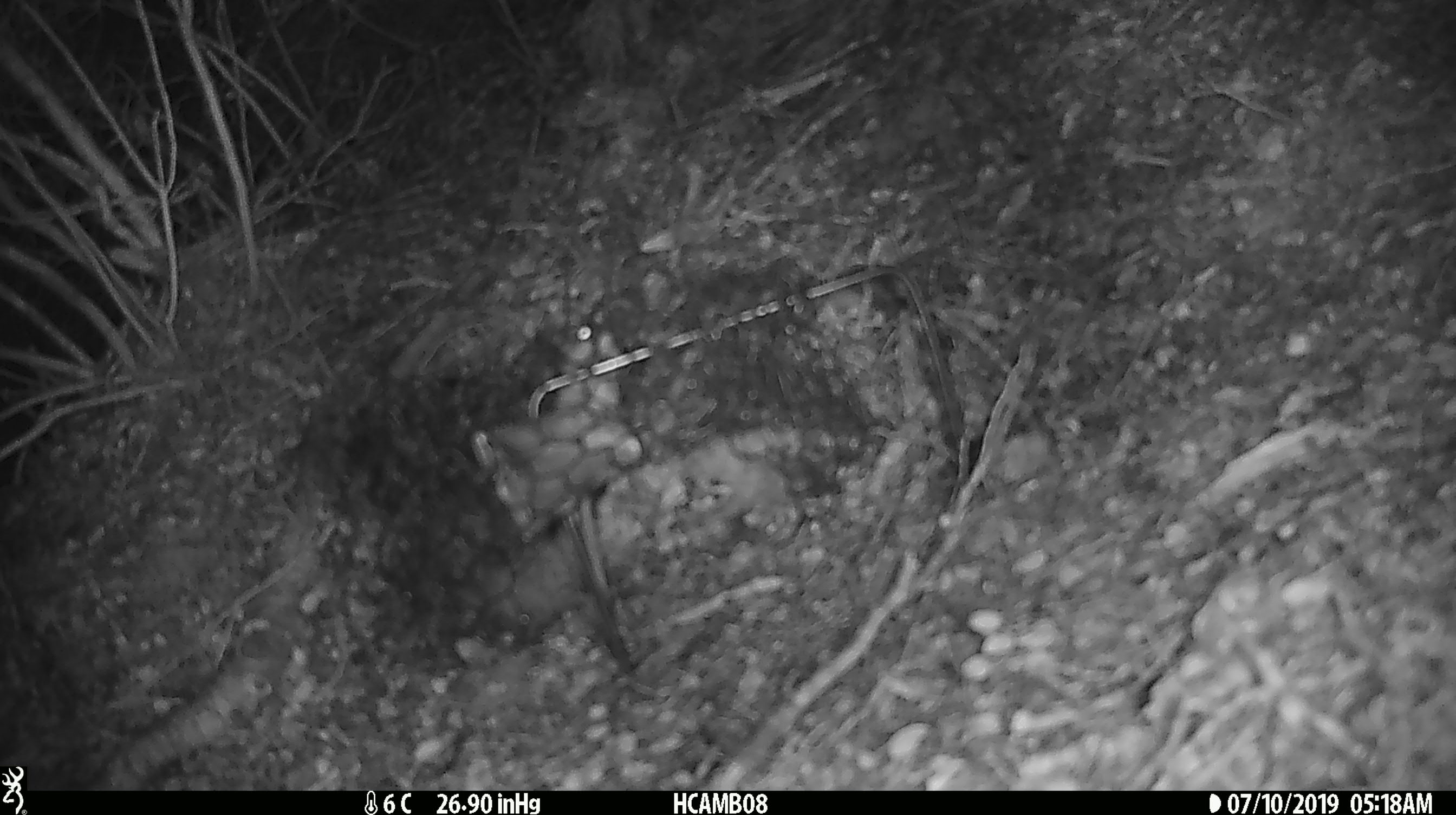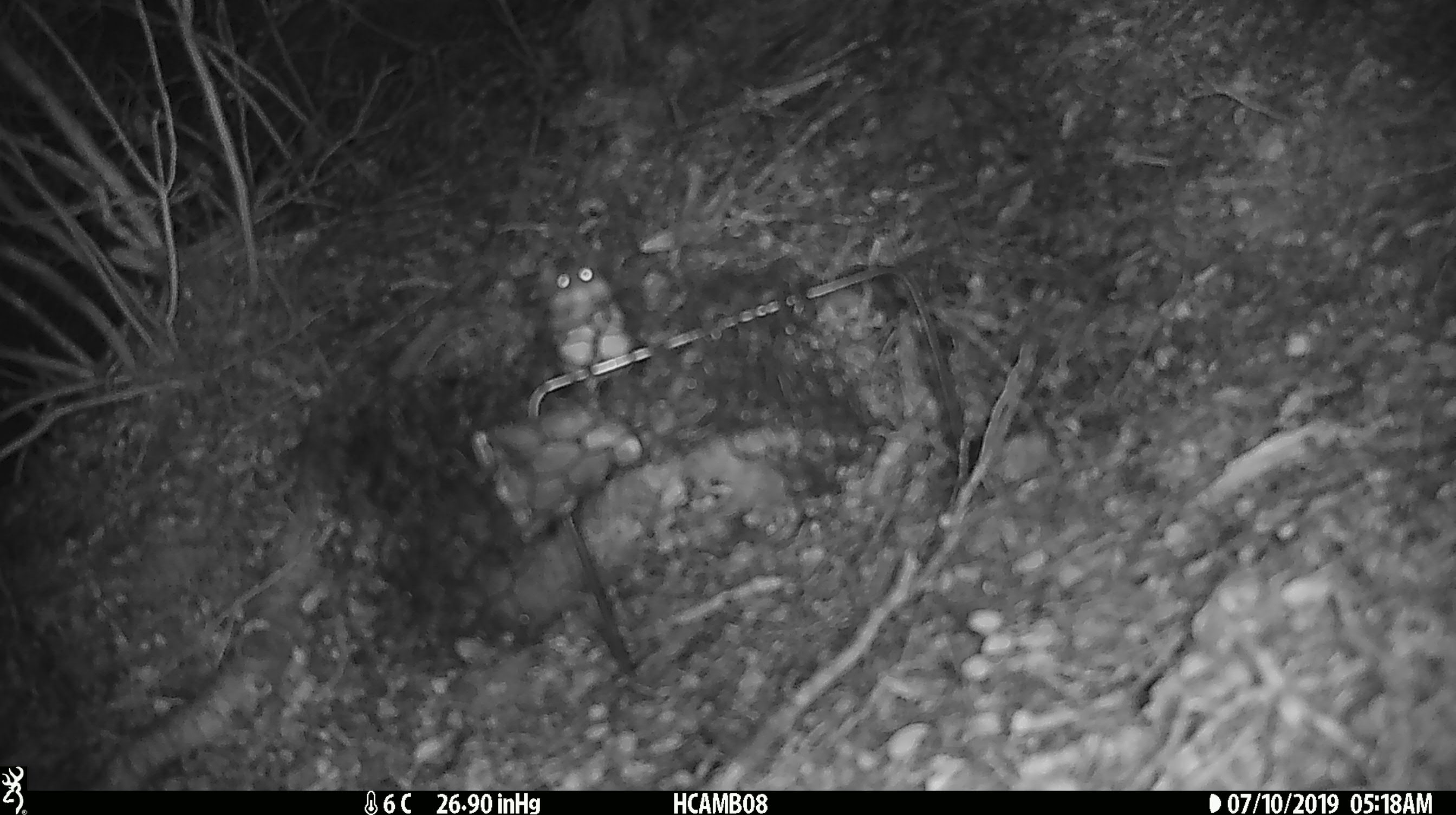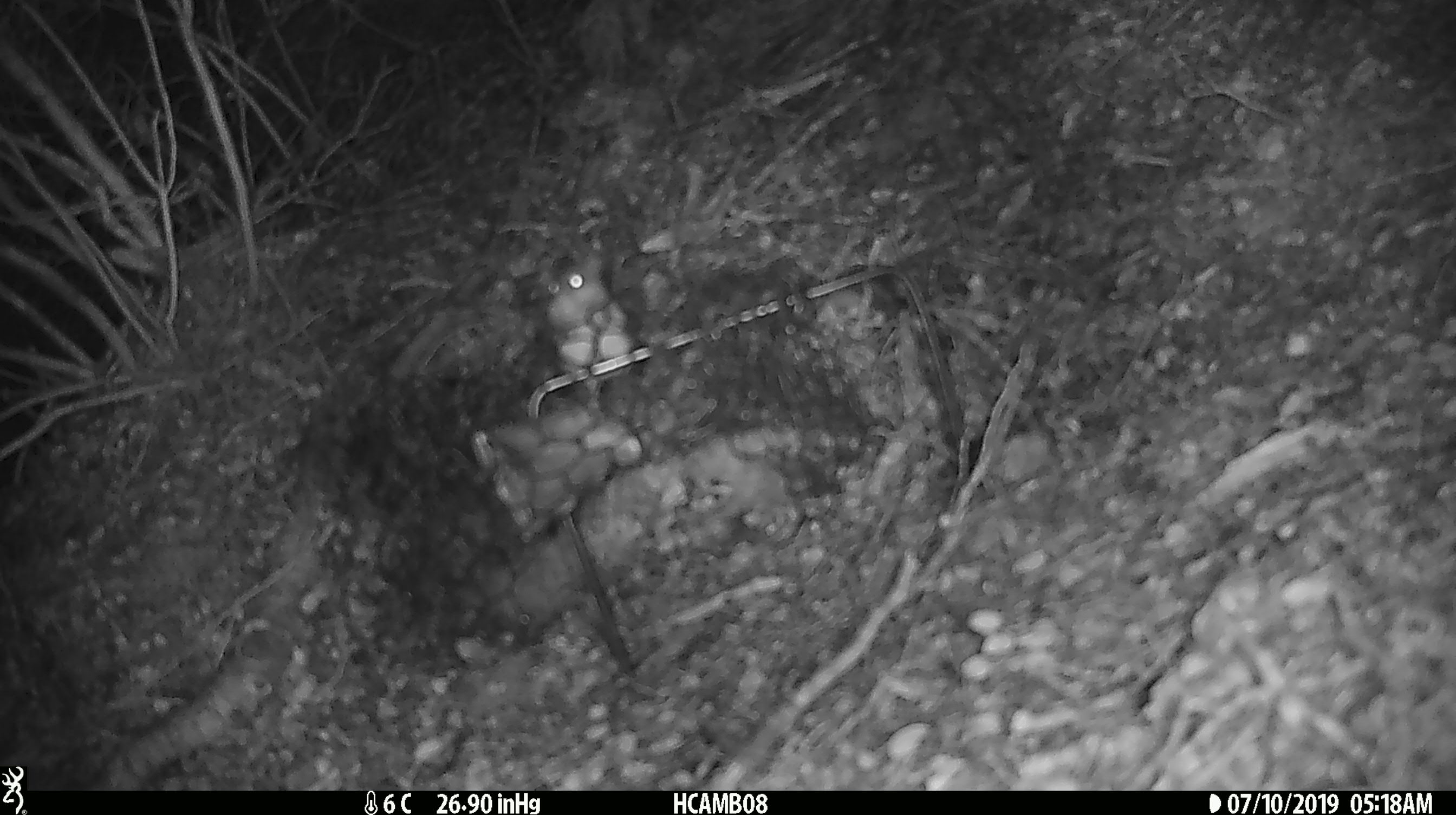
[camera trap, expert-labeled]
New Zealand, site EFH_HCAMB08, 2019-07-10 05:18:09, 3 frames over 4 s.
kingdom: Animalia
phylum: Chordata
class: Mammalia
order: Rodentia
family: Muridae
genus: Mus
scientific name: Mus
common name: mouse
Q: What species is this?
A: Mouse (Mus).